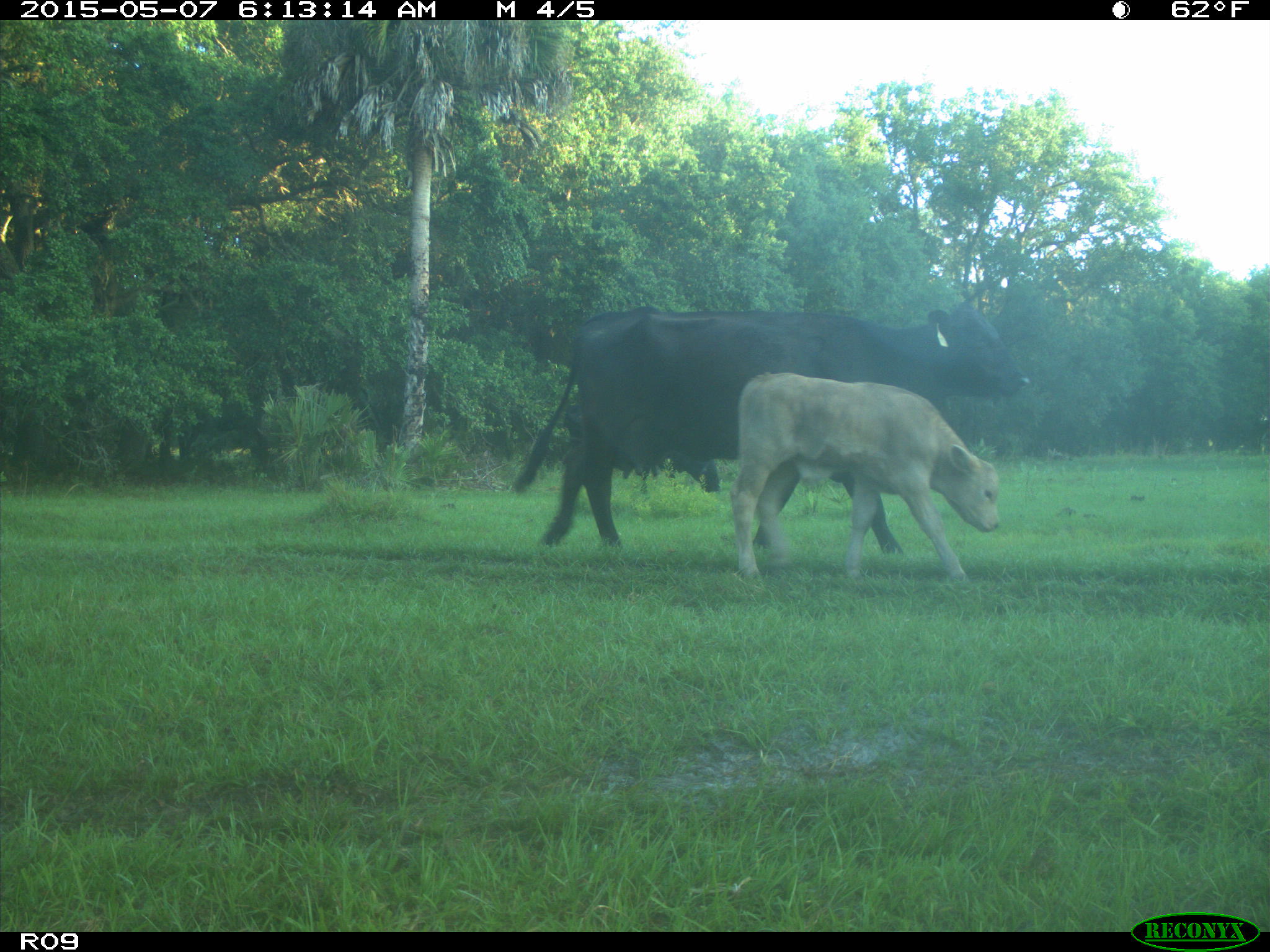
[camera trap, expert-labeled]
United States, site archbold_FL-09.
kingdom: Animalia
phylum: Chordata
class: Mammalia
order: Artiodactyla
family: Bovidae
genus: Bos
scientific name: Bos taurus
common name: domestic cow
Bos taurus (domestic cow).